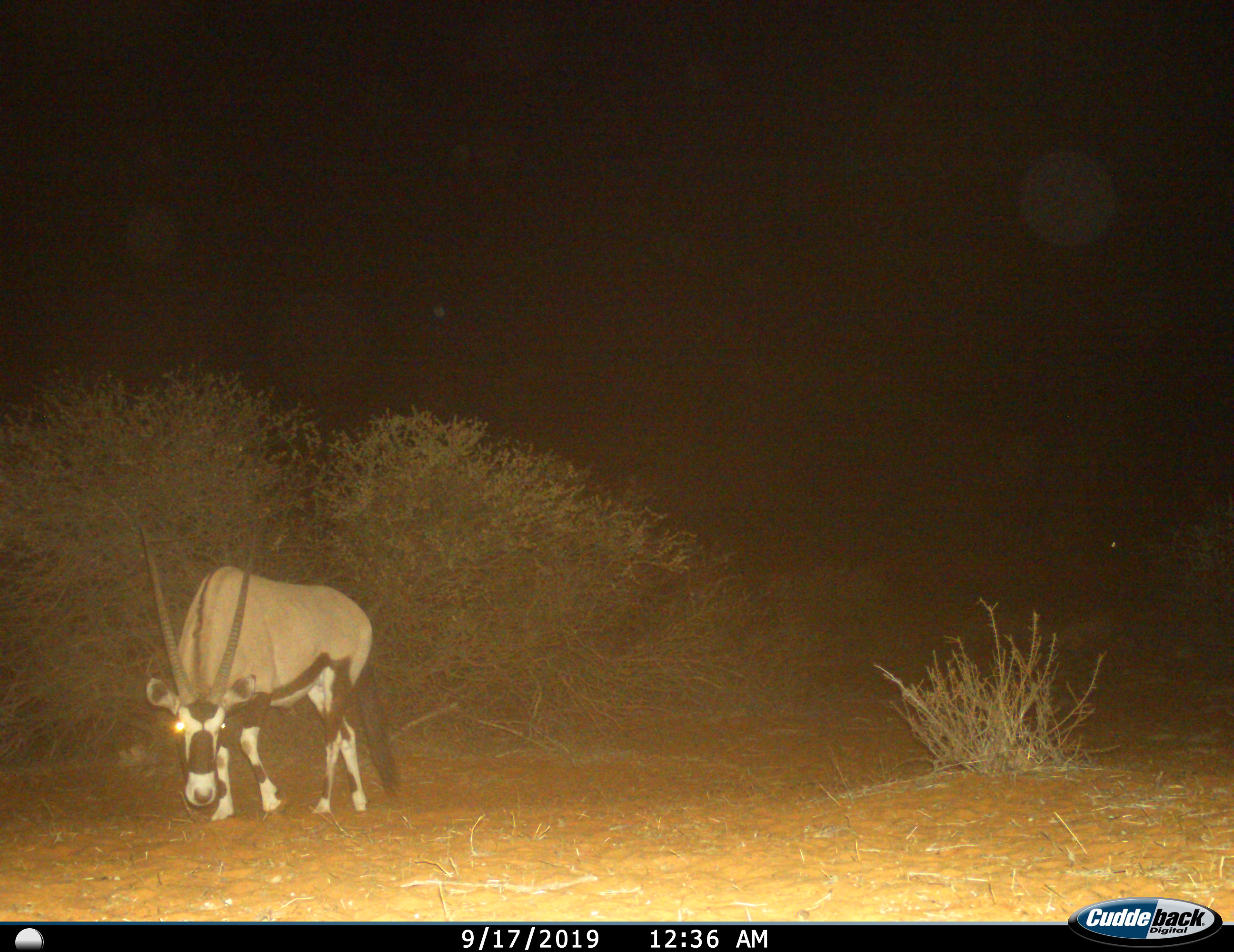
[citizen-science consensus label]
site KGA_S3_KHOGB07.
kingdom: Animalia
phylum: Chordata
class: Mammalia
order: Artiodactyla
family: Bovidae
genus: Oryx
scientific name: Oryx gazella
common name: gemsbok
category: oryx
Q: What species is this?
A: Oryx (gemsbok) (Oryx gazella).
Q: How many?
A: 1.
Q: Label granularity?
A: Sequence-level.